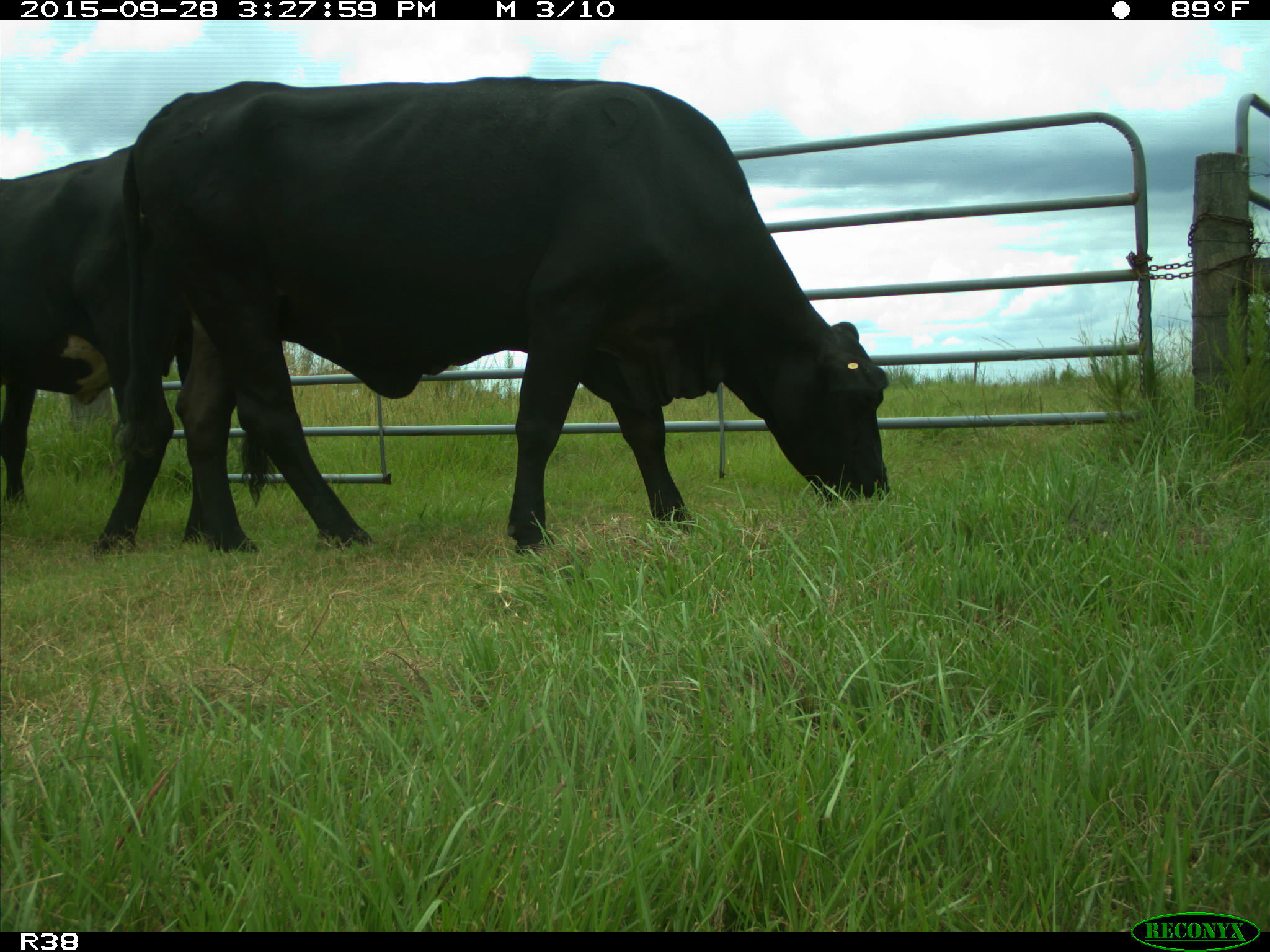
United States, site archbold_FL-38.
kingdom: Animalia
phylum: Chordata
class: Mammalia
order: Artiodactyla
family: Bovidae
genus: Bos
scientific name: Bos taurus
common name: domestic cow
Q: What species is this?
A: Bos taurus (domestic cow).